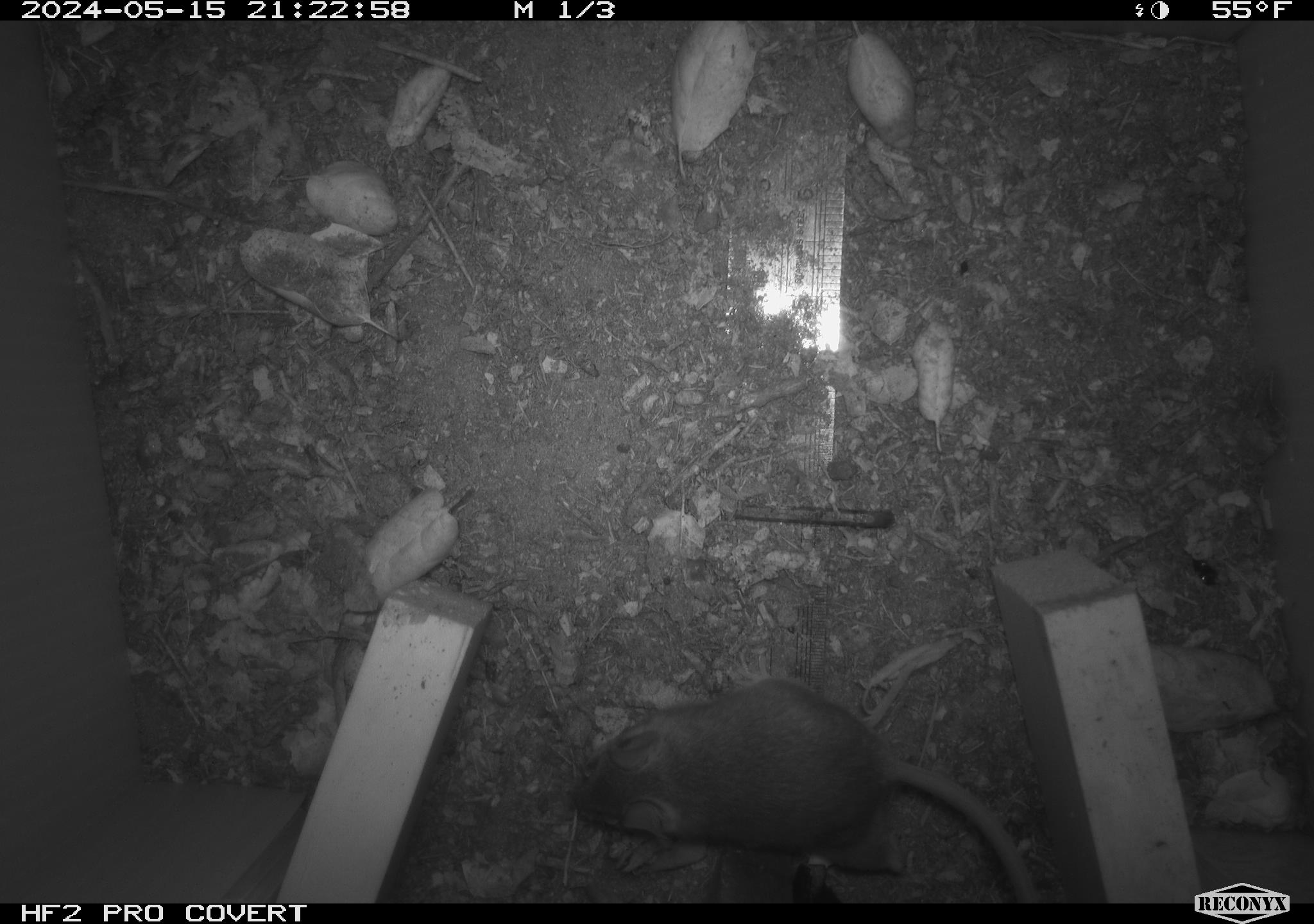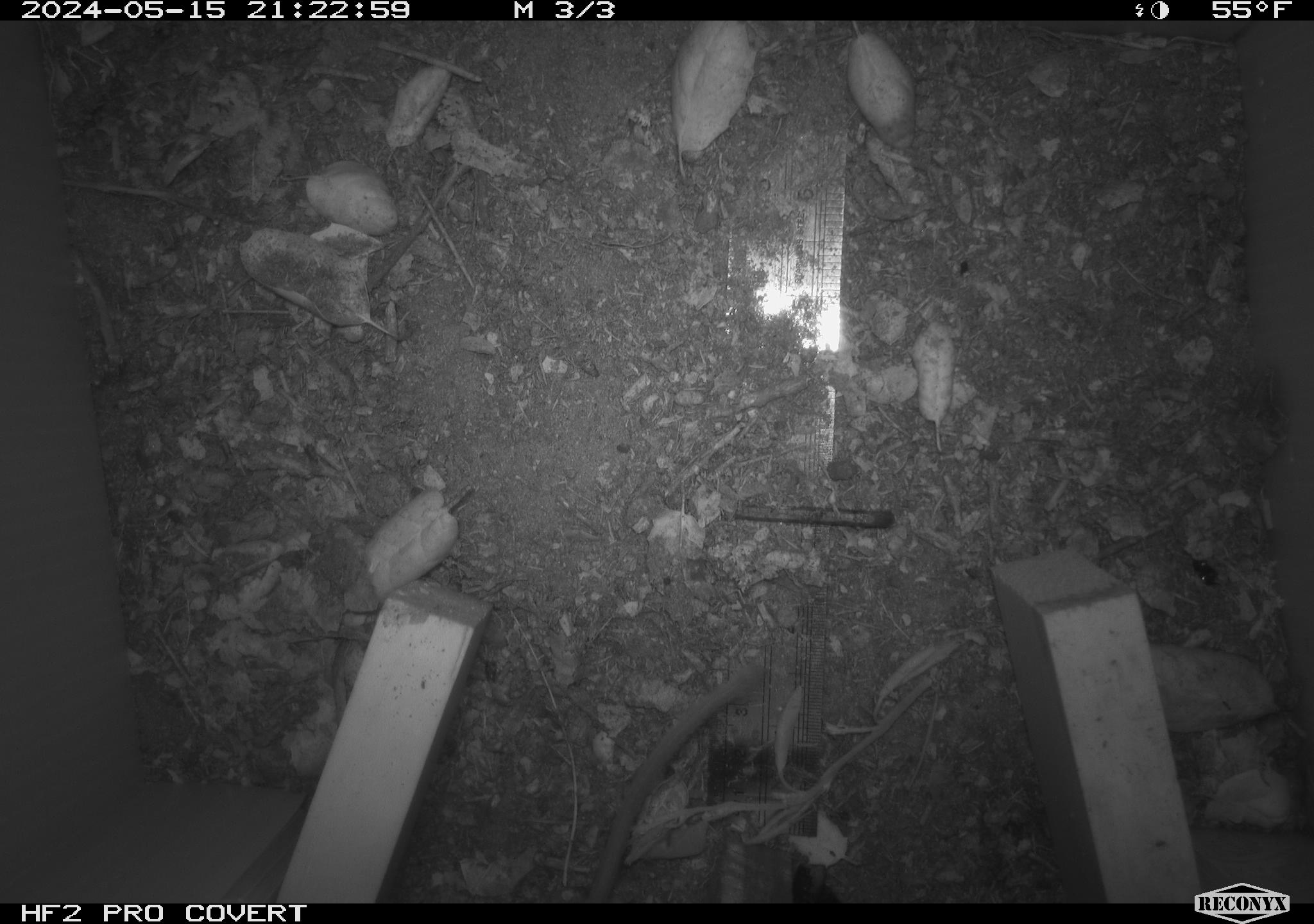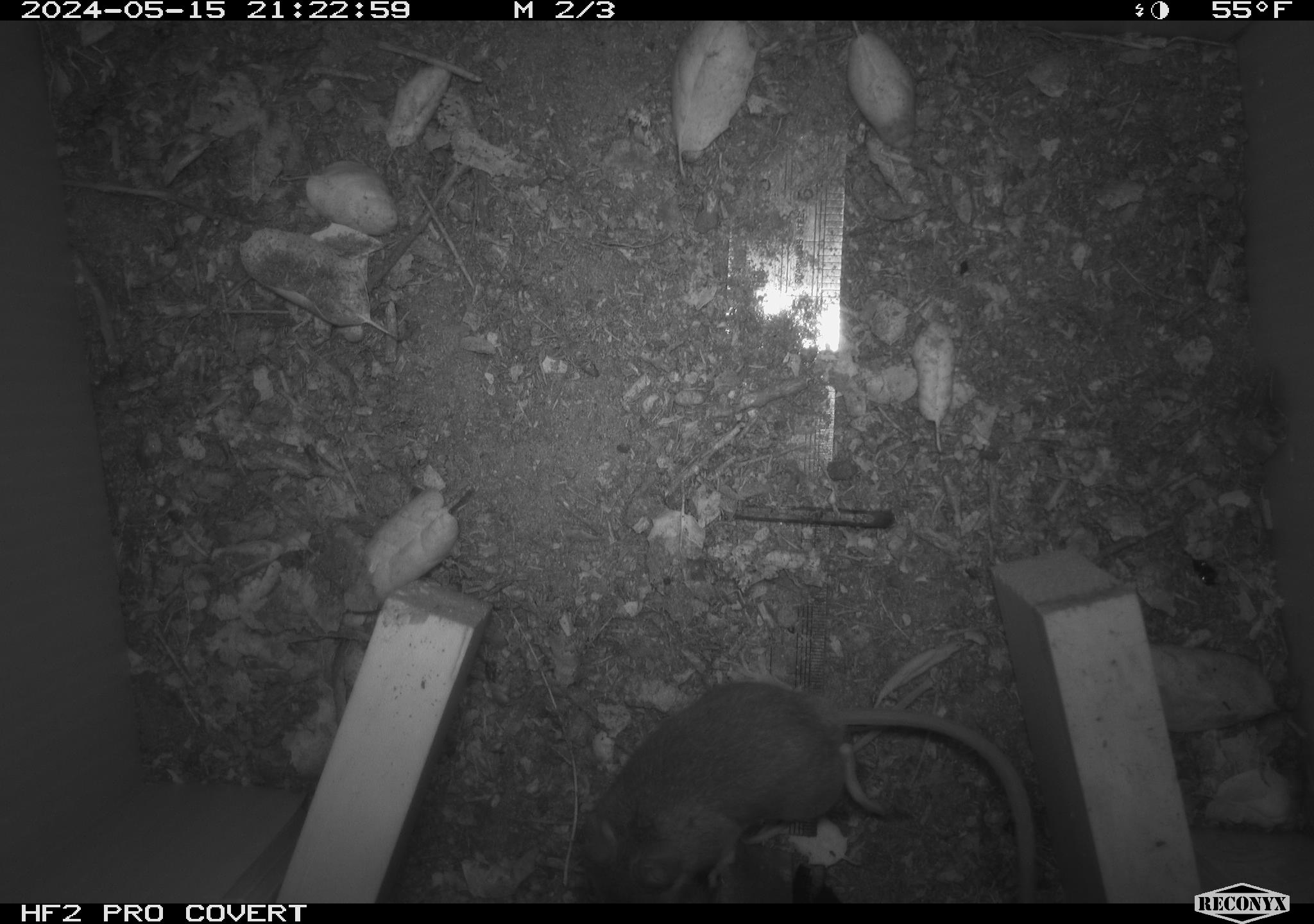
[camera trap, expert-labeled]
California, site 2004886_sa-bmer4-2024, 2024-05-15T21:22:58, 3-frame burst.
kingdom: Animalia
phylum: Chordata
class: Mammalia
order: Rodentia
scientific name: Rodentia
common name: mouse species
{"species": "mouse species (Rodentia)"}